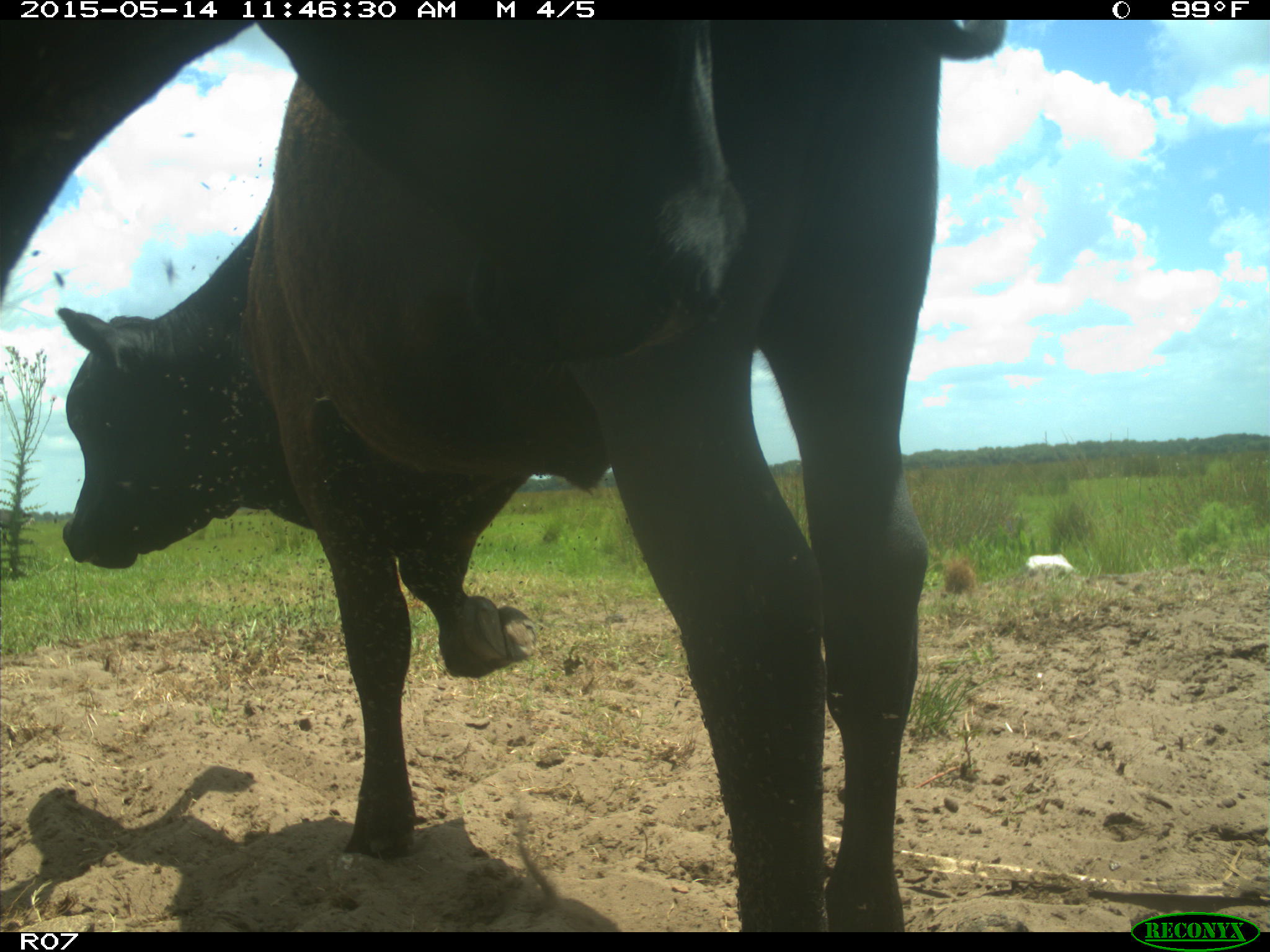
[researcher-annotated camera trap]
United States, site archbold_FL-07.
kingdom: Animalia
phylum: Chordata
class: Mammalia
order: Artiodactyla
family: Bovidae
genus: Bos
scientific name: Bos taurus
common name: domestic cow